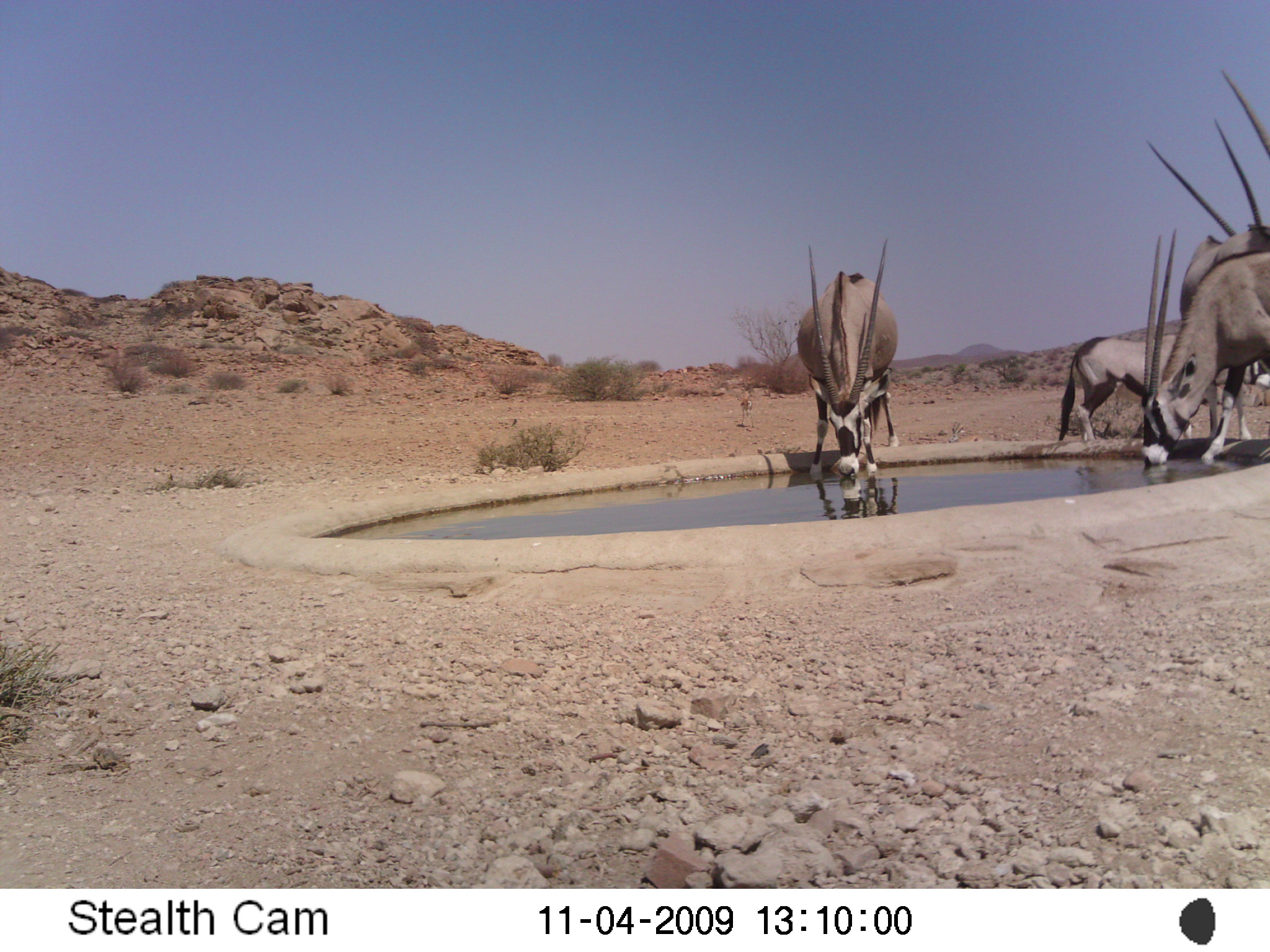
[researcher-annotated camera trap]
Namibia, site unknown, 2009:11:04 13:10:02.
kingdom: Animalia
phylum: Chordata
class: Mammalia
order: Artiodactyla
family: Bovidae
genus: Oryx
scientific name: Oryx gazella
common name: gemsbok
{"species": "Oryx gazella (gemsbok)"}